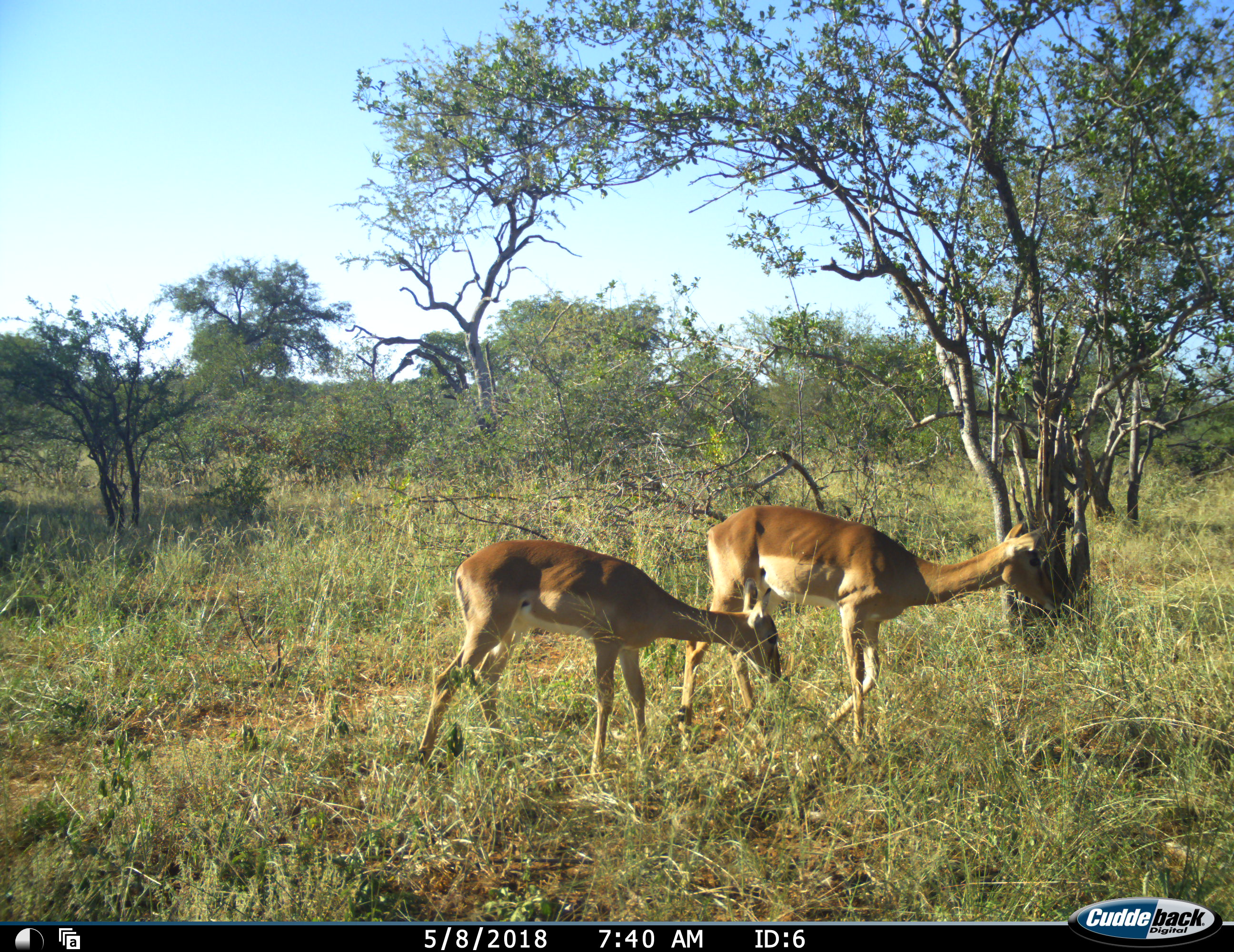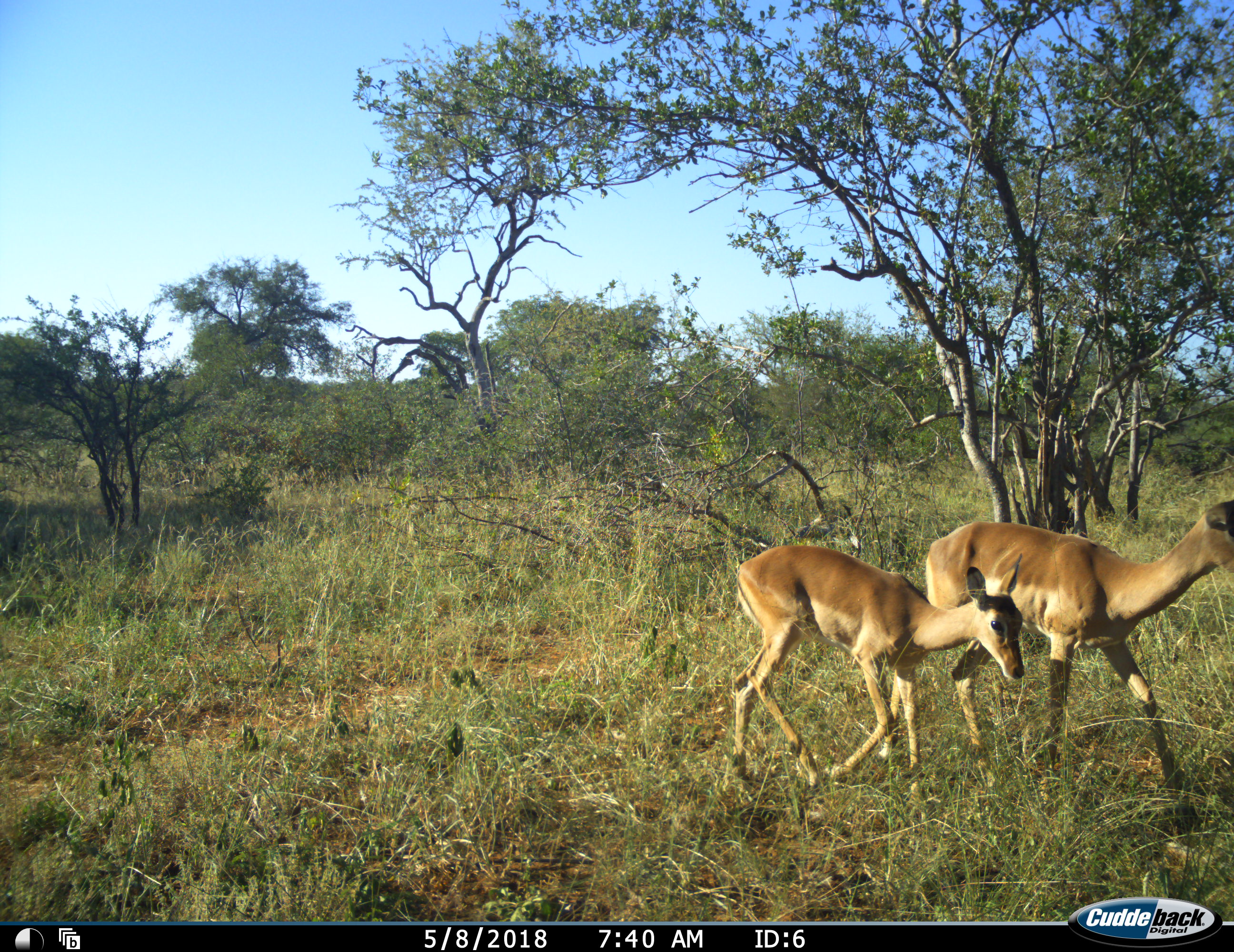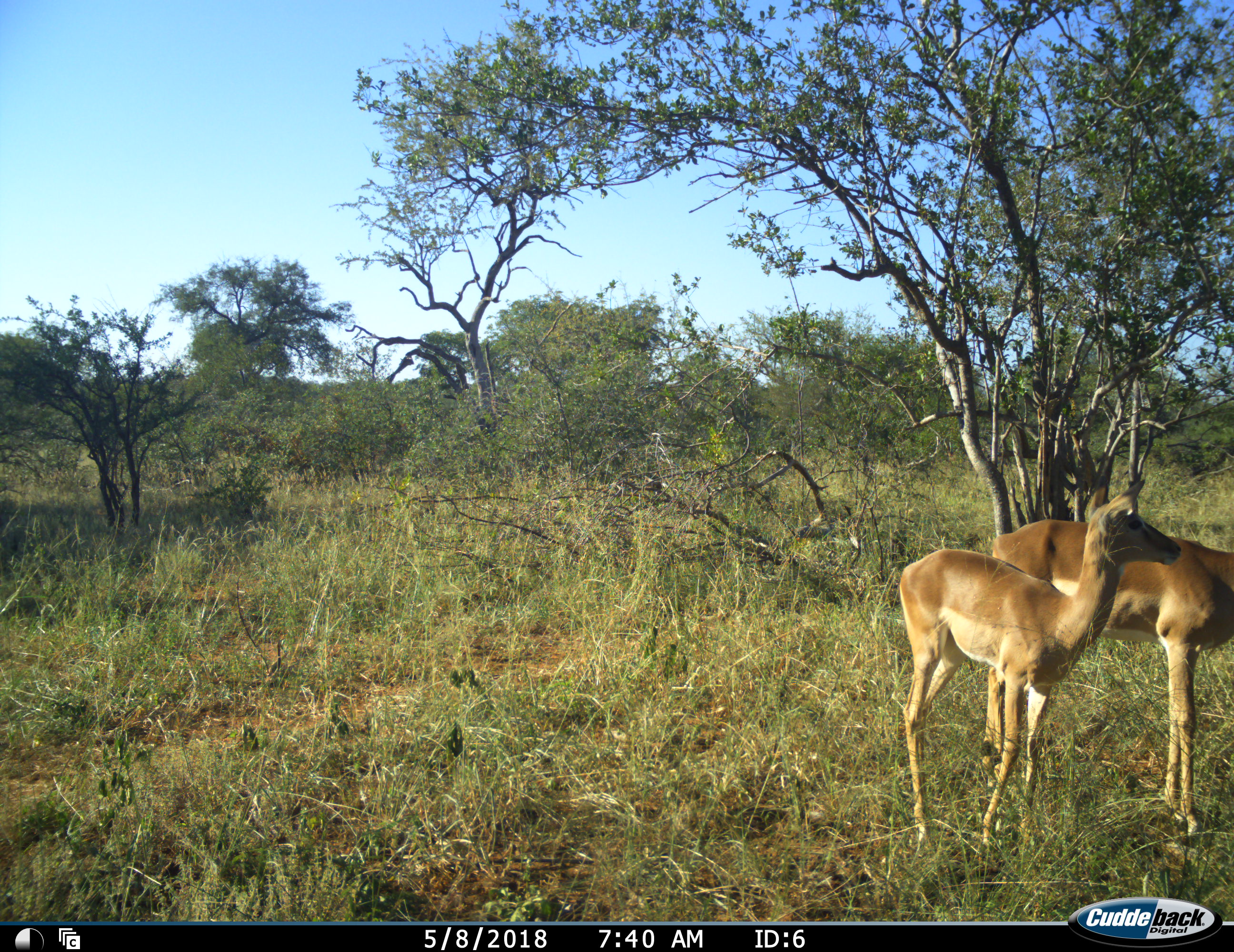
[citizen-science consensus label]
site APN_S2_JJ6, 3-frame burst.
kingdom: Animalia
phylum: Chordata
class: Mammalia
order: Artiodactyla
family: Bovidae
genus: Aepyceros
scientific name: Aepyceros melampus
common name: impala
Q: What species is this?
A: Impala (Aepyceros melampus).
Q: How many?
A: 2.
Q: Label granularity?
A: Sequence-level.